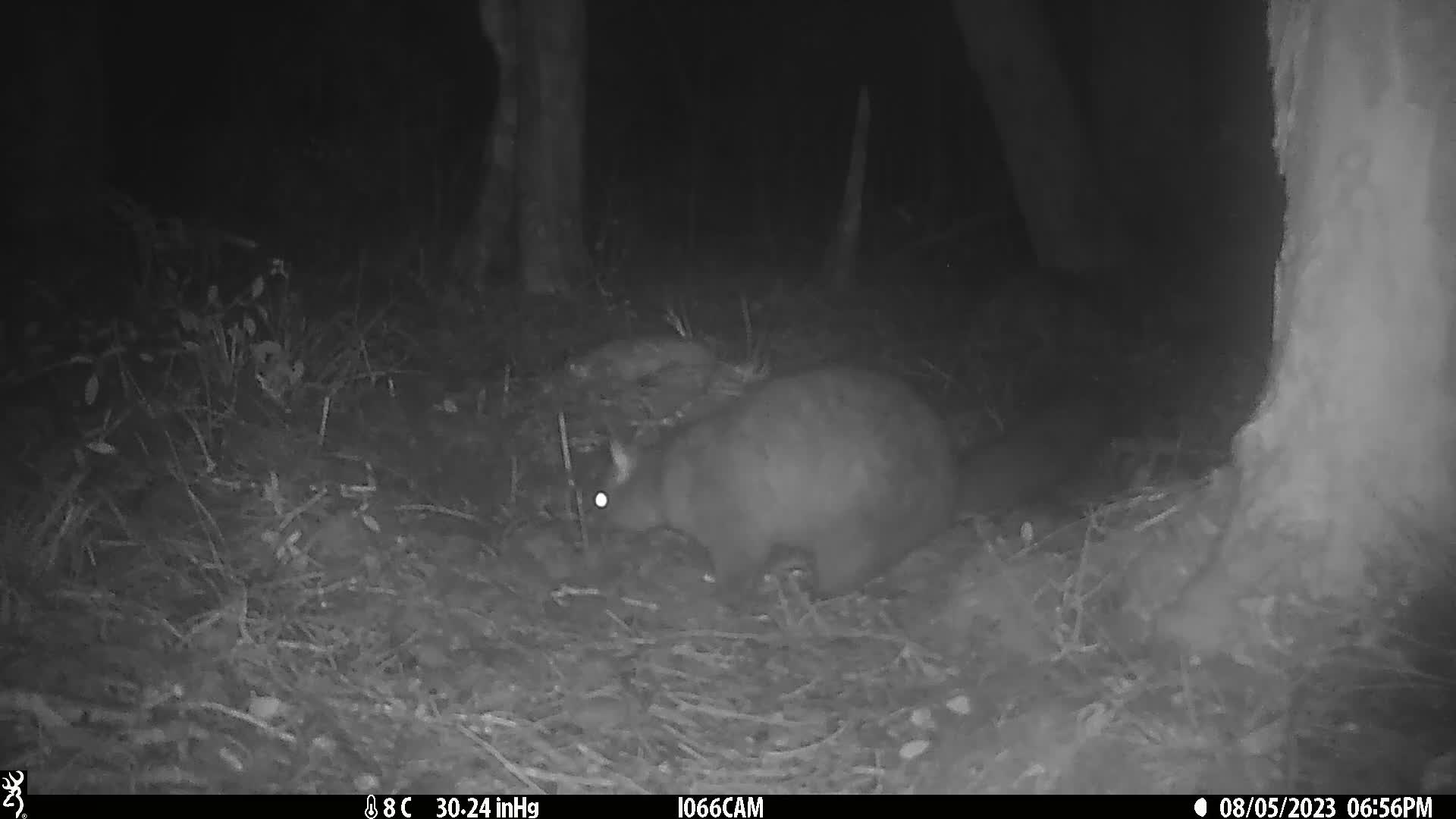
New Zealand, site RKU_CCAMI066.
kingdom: Animalia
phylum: Chordata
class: Mammalia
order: Diprotodontia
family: Phalangeridae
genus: Trichosurus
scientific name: Trichosurus vulpecula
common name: common brushtail possum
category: possum